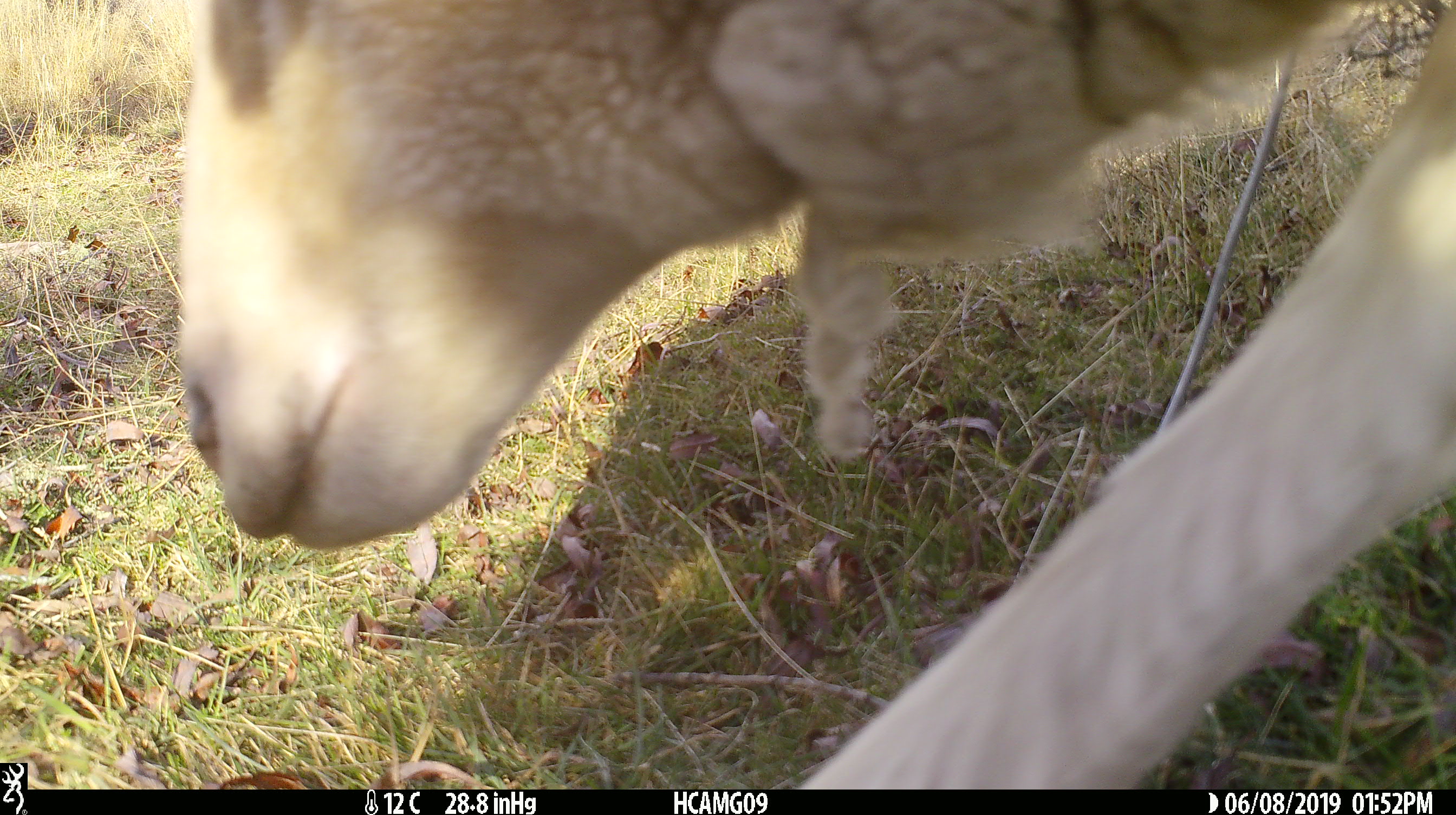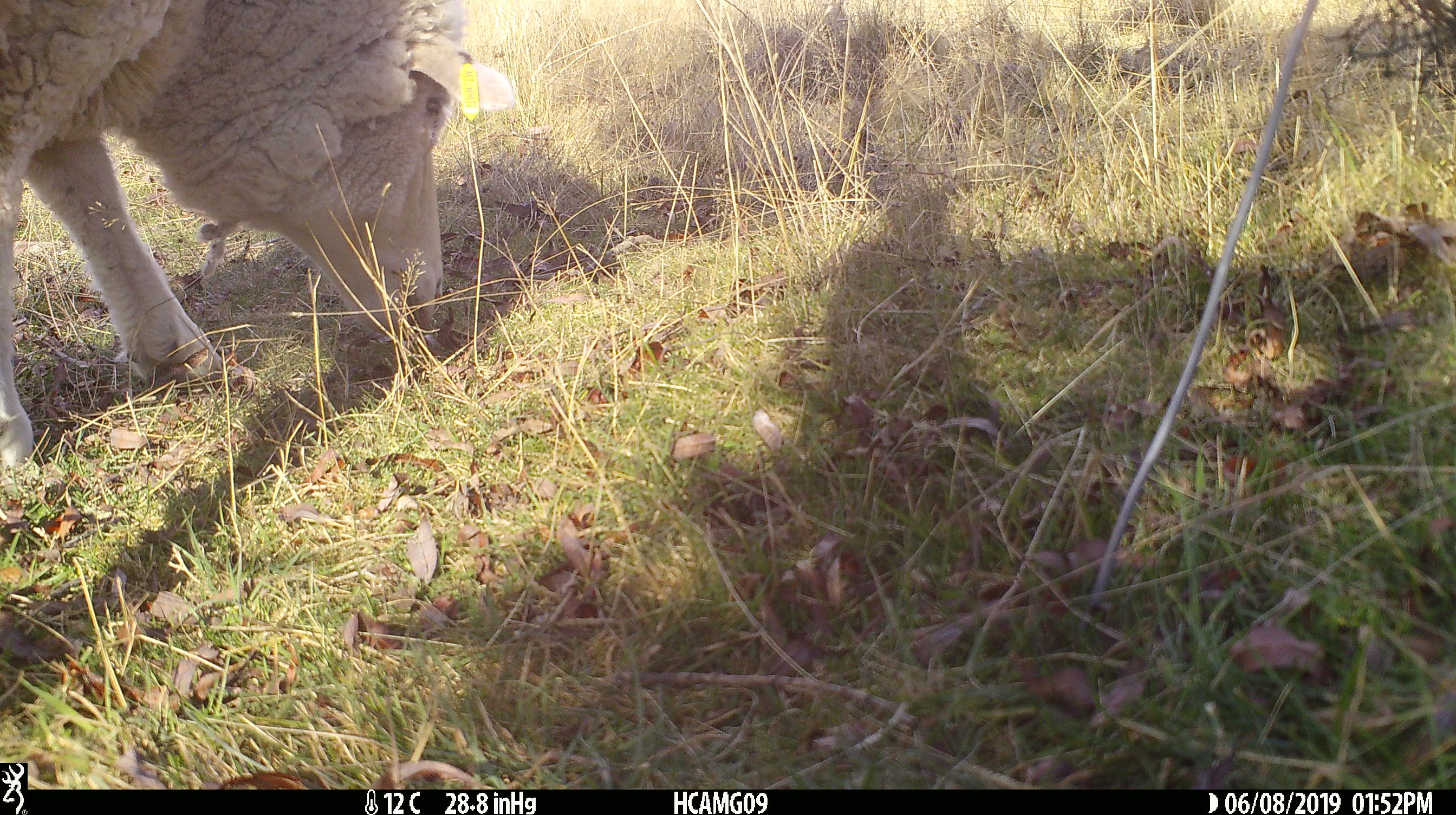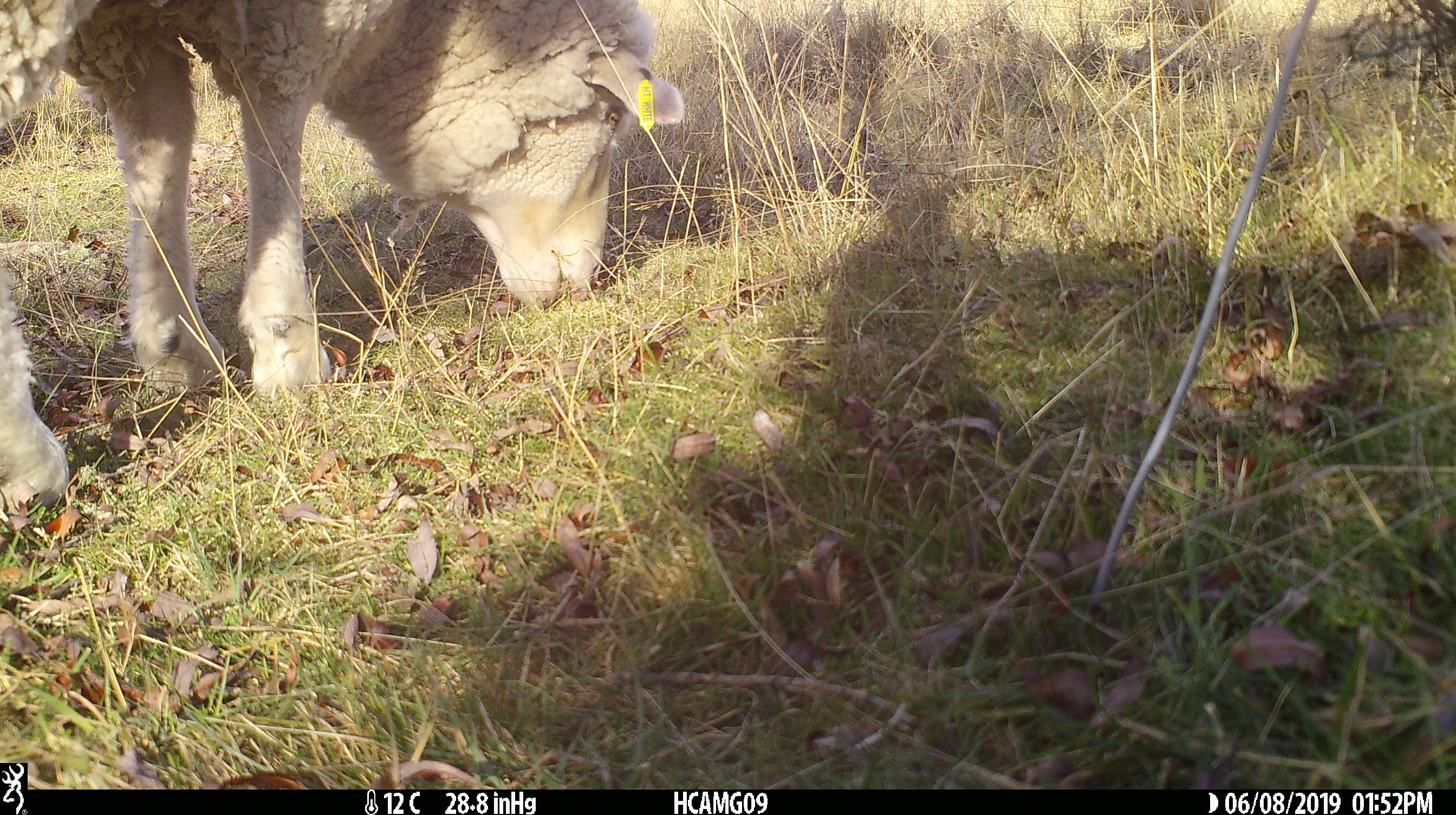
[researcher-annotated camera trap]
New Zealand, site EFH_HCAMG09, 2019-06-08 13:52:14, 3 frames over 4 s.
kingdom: Animalia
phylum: Chordata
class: Mammalia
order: Artiodactyla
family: Bovidae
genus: Ovis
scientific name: Ovis aries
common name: domestic sheep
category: sheep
Sheep (domestic sheep) (Ovis aries).